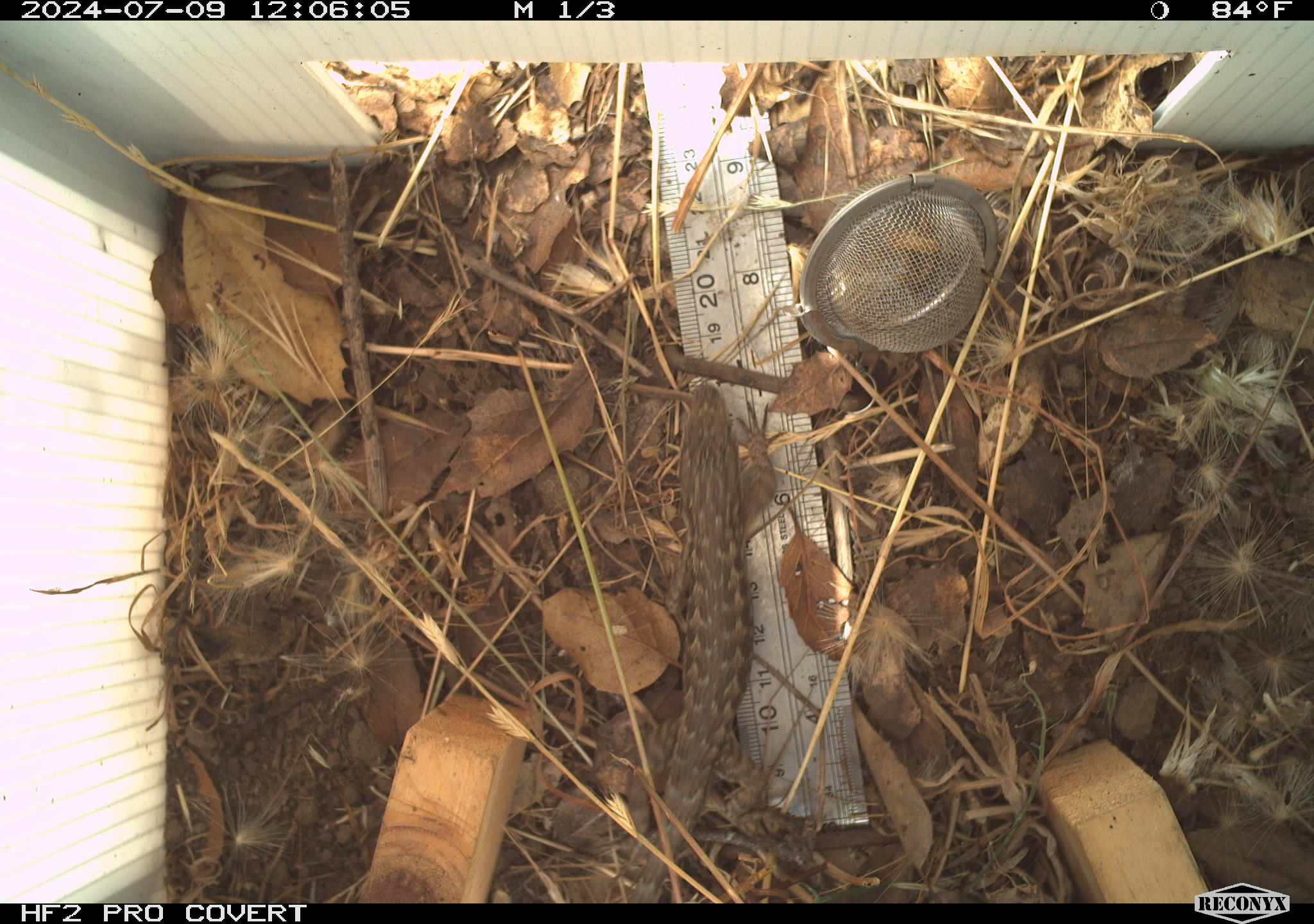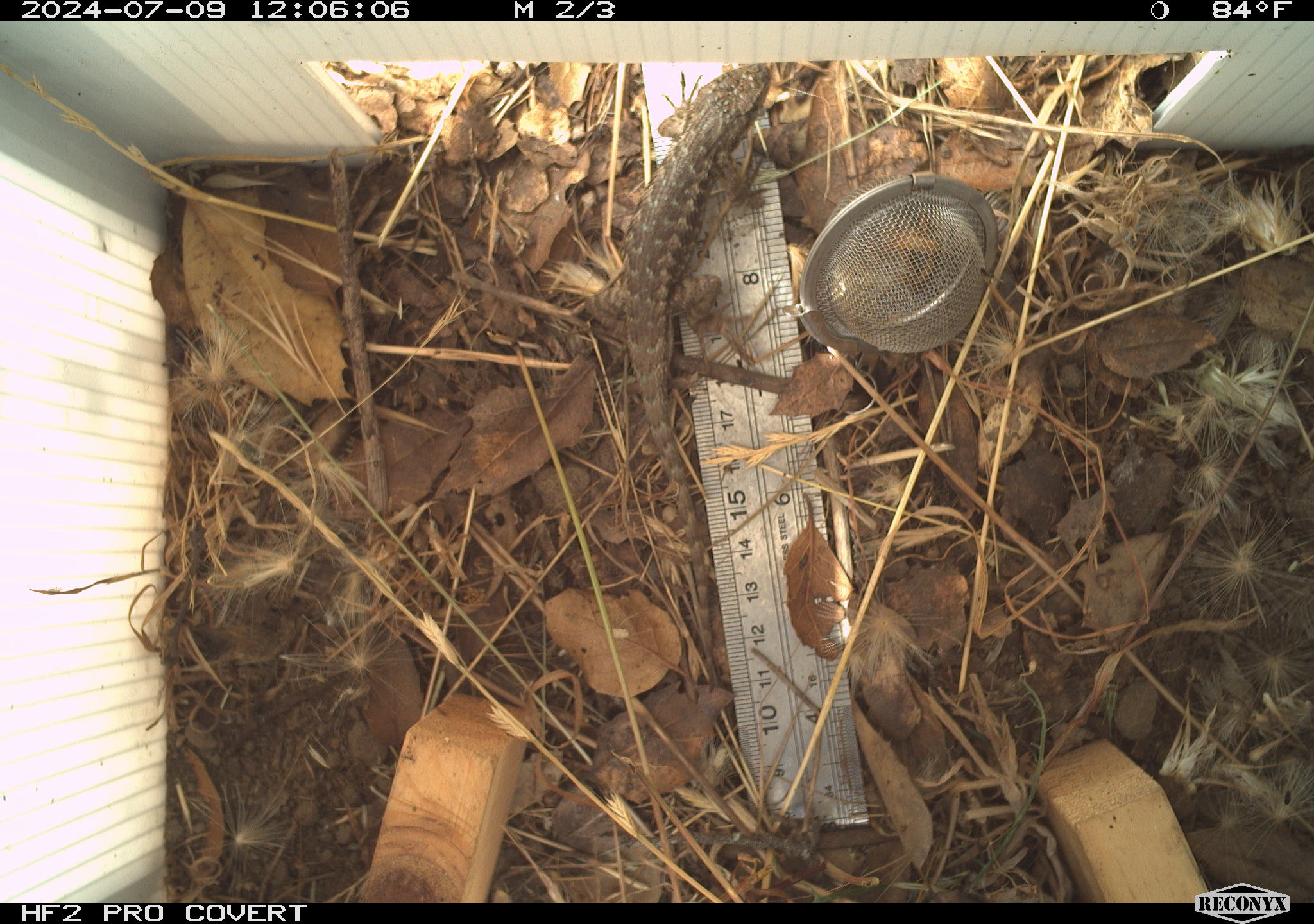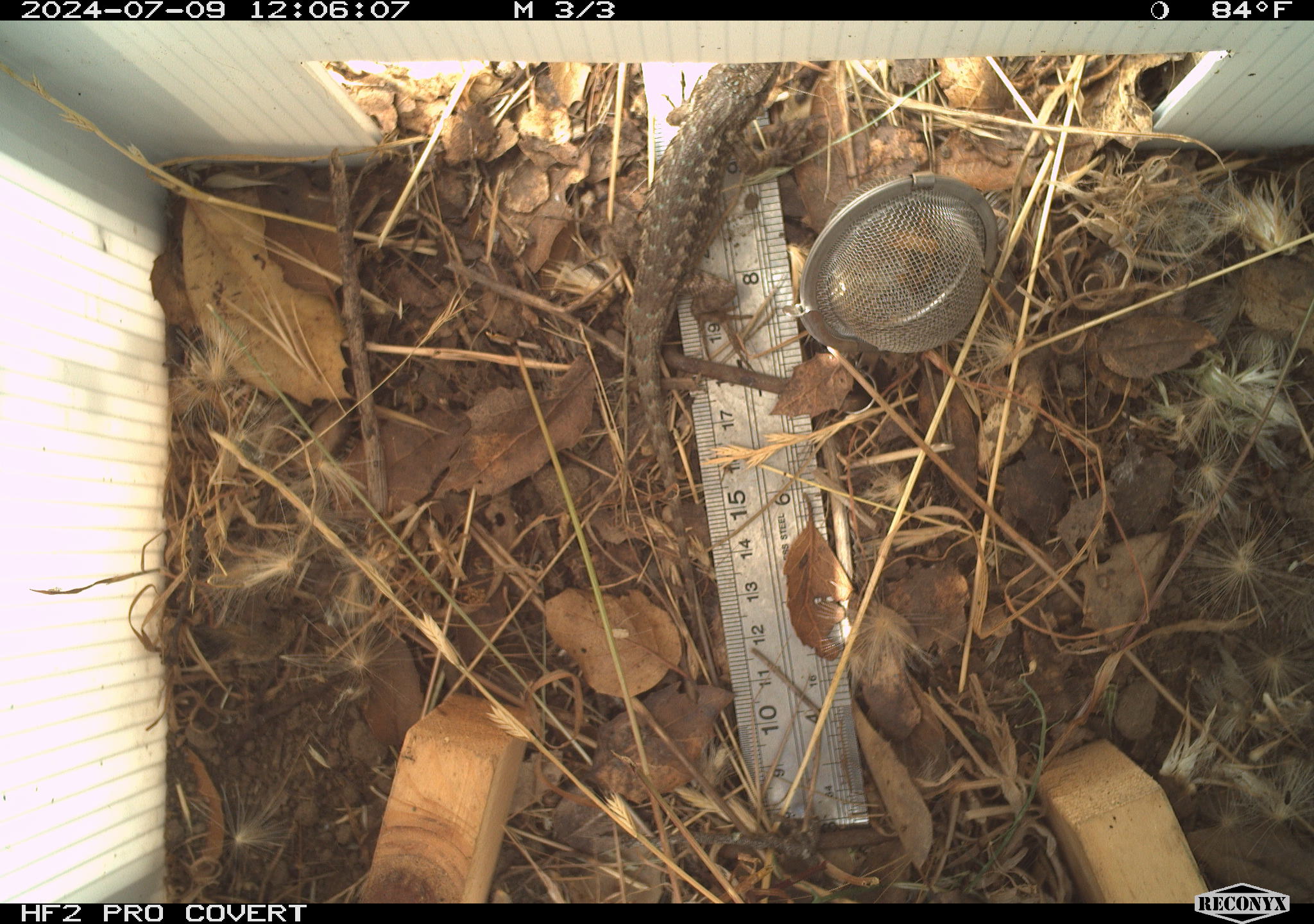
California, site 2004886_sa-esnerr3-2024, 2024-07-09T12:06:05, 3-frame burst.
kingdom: Animalia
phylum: Chordata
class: Reptilia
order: Squamata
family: Phrynosomatidae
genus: Sceloporus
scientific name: Sceloporus occidentalis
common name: western fence lizard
Western fence lizard (Sceloporus occidentalis).